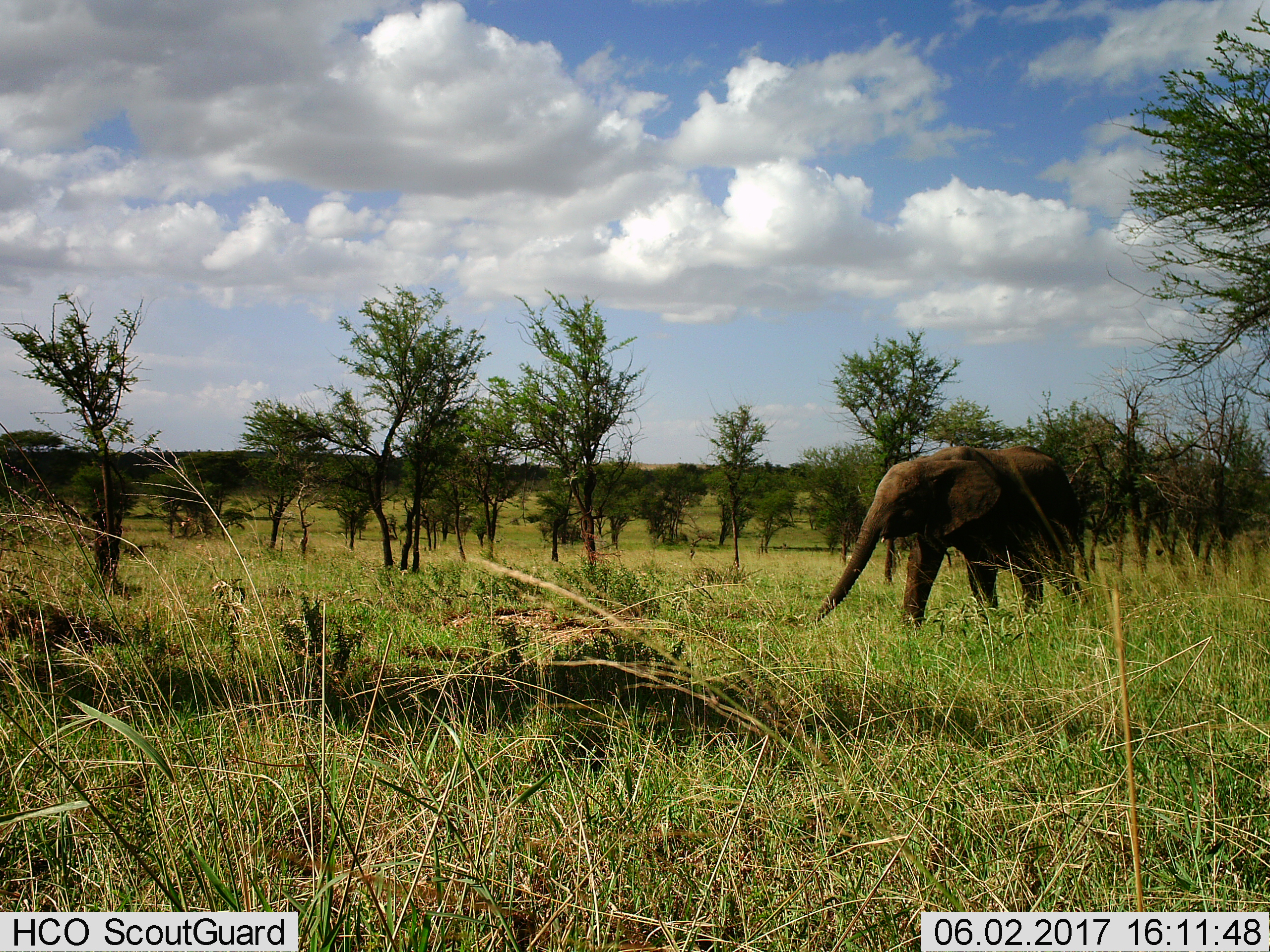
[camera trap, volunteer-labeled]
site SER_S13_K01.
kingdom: Animalia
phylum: Chordata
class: Mammalia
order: Proboscidea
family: Elephantidae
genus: Loxodonta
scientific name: Loxodonta africana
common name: african bush elephant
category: elephant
Elephant (african bush elephant) (Loxodonta africana), count 1. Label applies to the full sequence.